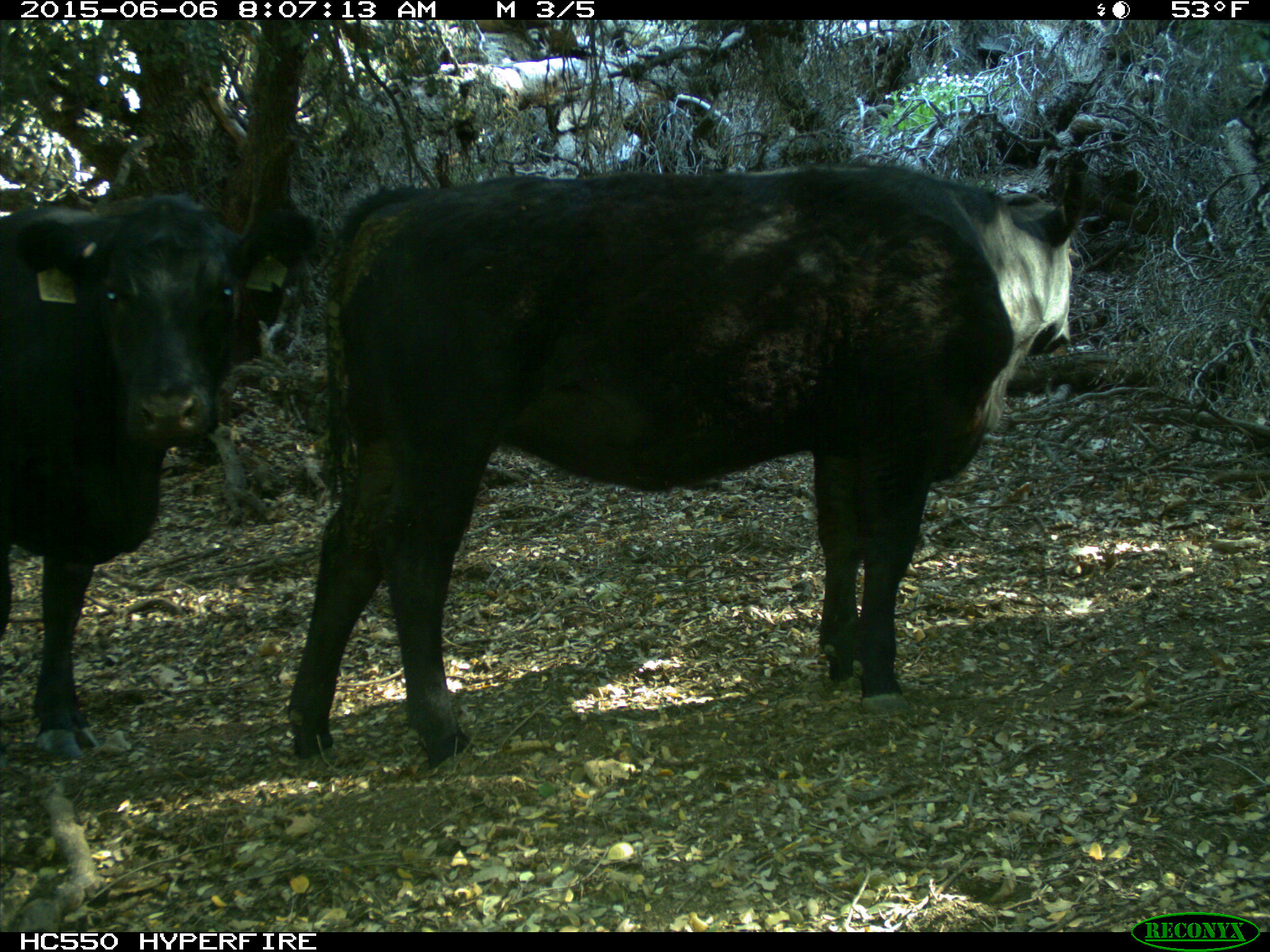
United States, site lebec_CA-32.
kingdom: Animalia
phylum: Chordata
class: Mammalia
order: Artiodactyla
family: Bovidae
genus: Bos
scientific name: Bos taurus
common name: domestic cow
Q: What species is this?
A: Bos taurus (domestic cow).